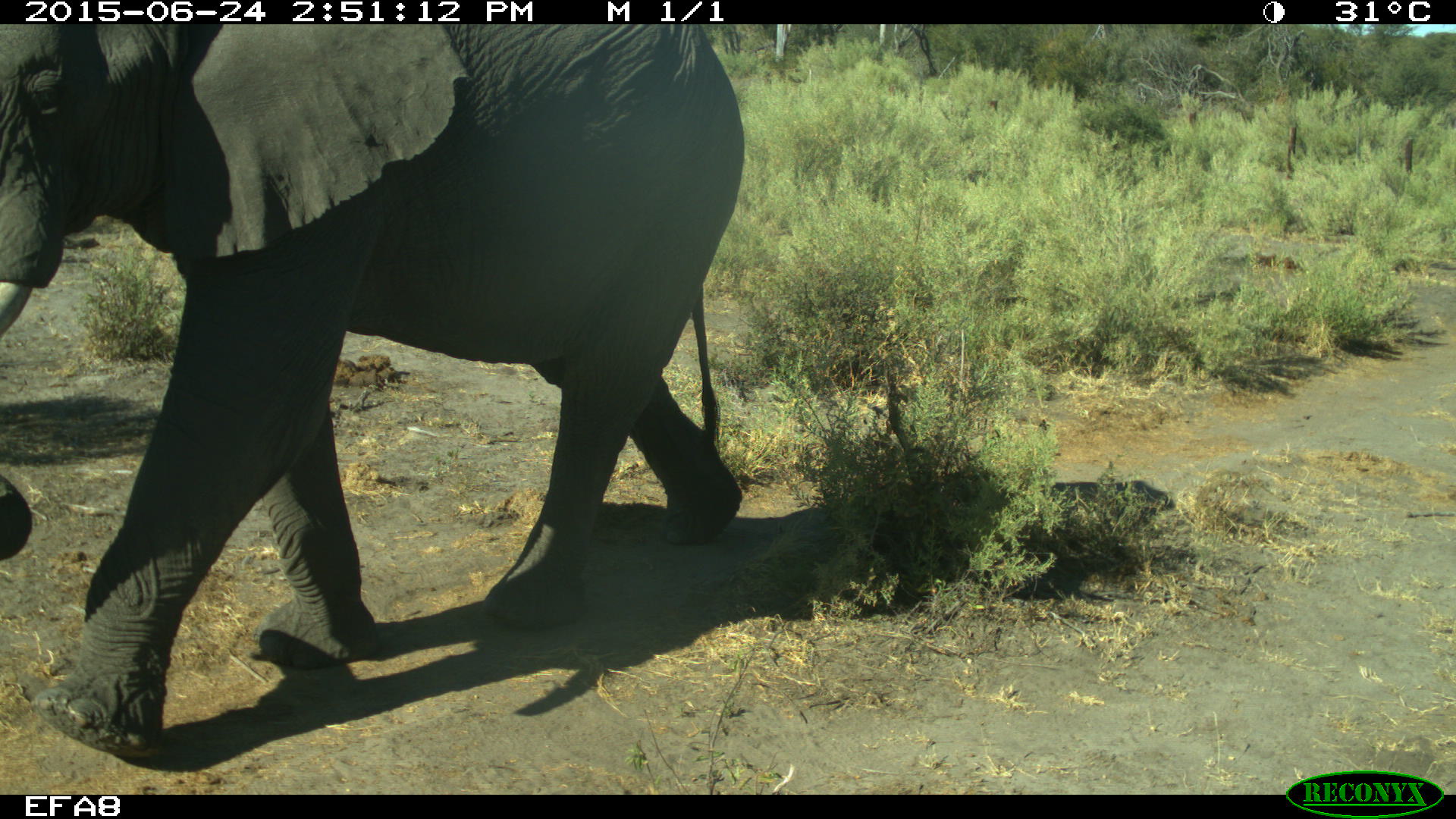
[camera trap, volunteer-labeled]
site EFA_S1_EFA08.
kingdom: Animalia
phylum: Chordata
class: Mammalia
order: Proboscidea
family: Elephantidae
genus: Loxodonta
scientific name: Loxodonta africana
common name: african bush elephant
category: elephant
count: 1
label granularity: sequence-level